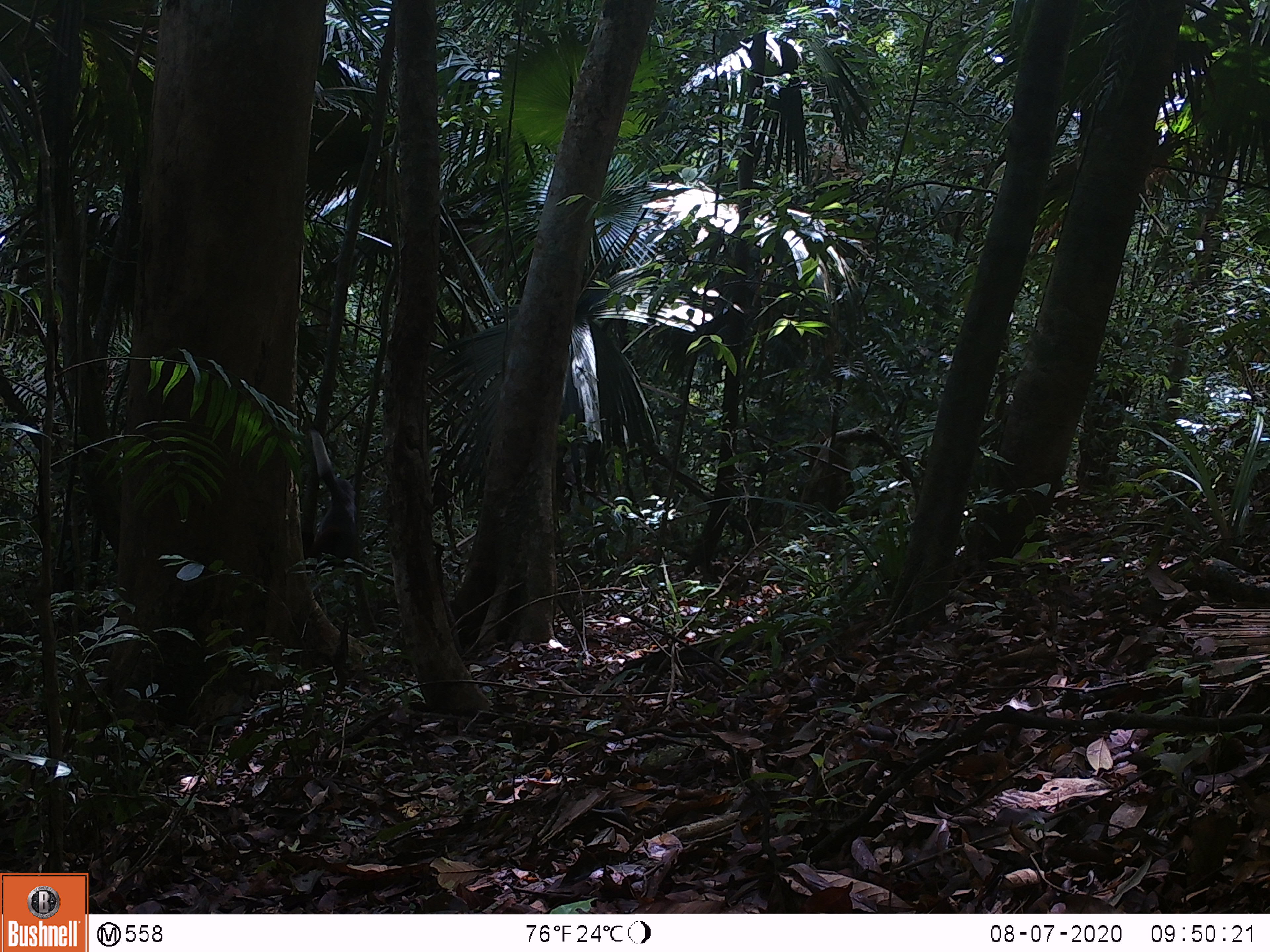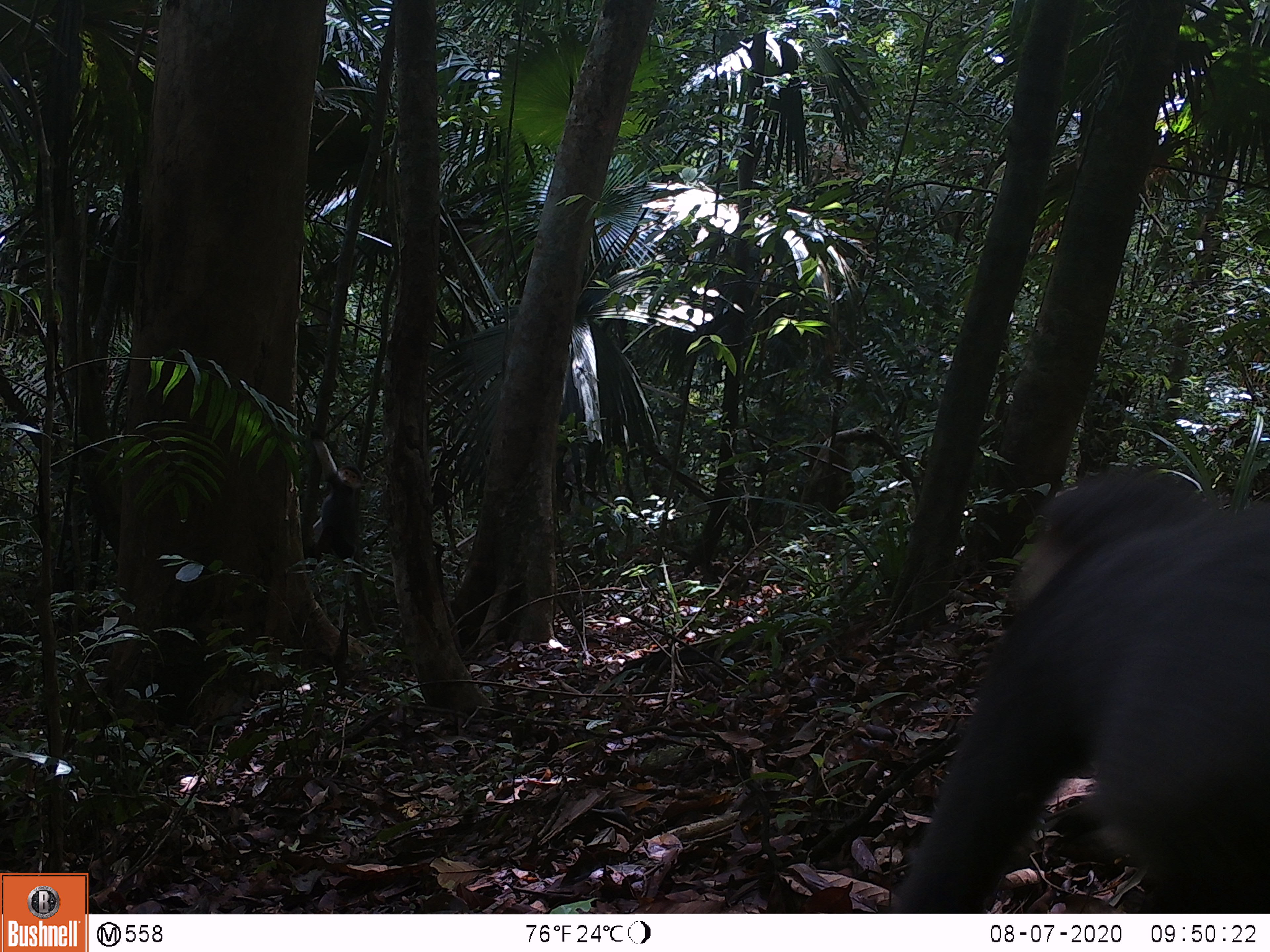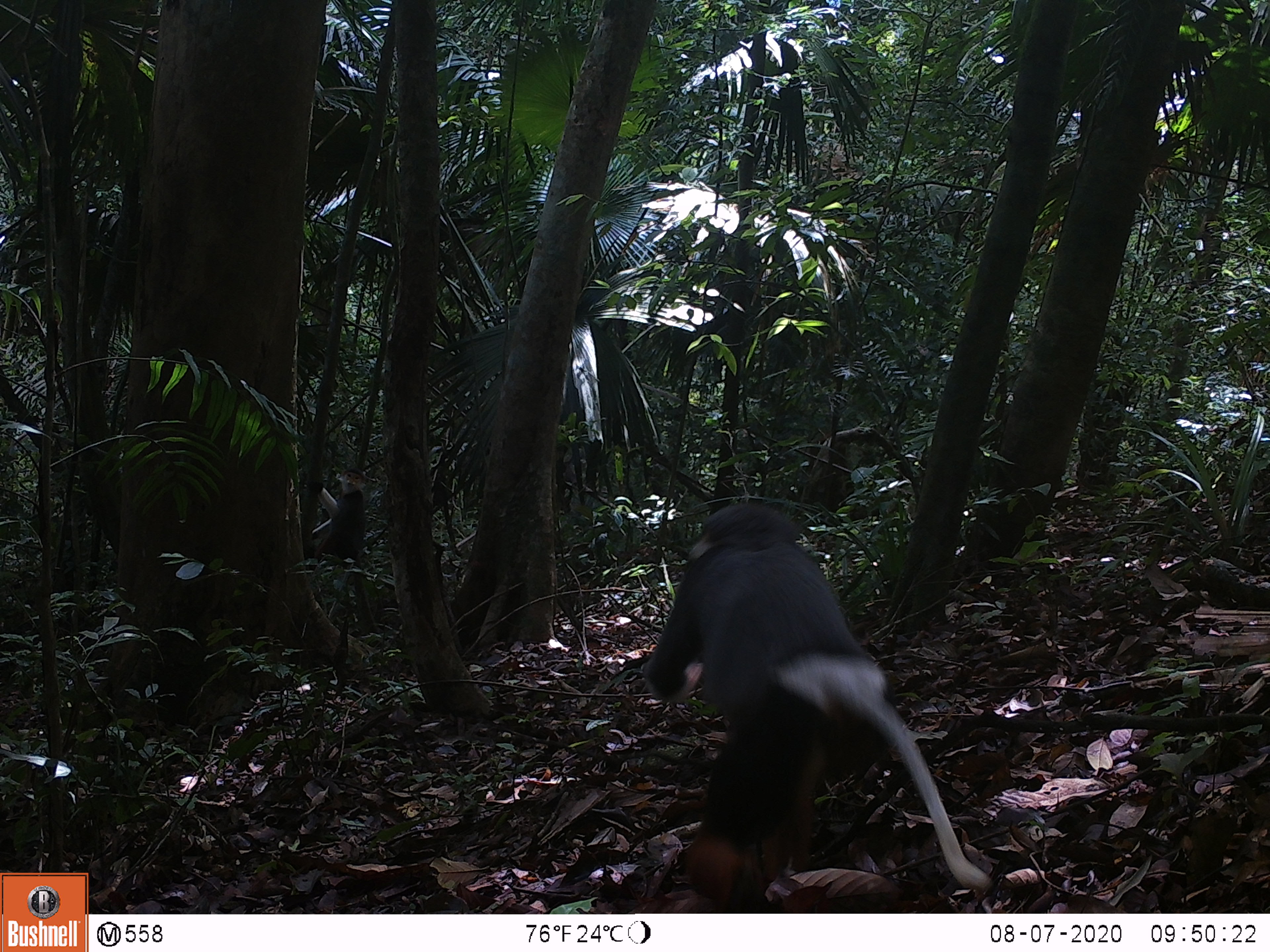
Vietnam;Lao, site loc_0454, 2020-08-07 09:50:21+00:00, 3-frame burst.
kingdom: Animalia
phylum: Chordata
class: Mammalia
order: Primates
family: Cercopithecidae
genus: Pygathrix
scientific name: Pygathrix nemaeus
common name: red-shanked douc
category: red shanked douc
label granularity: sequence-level